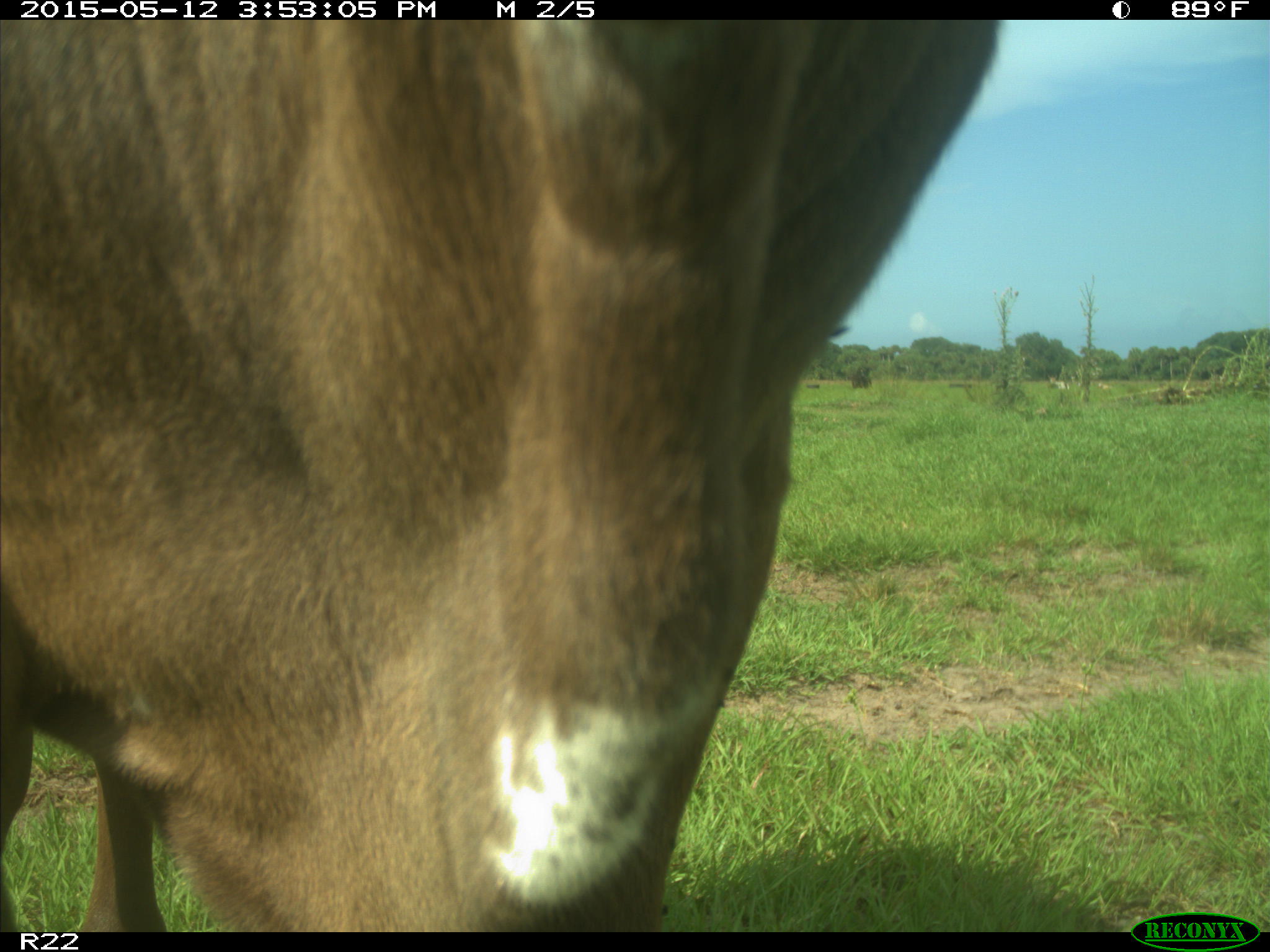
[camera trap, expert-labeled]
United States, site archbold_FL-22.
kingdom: Animalia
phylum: Chordata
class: Mammalia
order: Artiodactyla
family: Bovidae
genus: Bos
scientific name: Bos taurus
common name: domestic cow